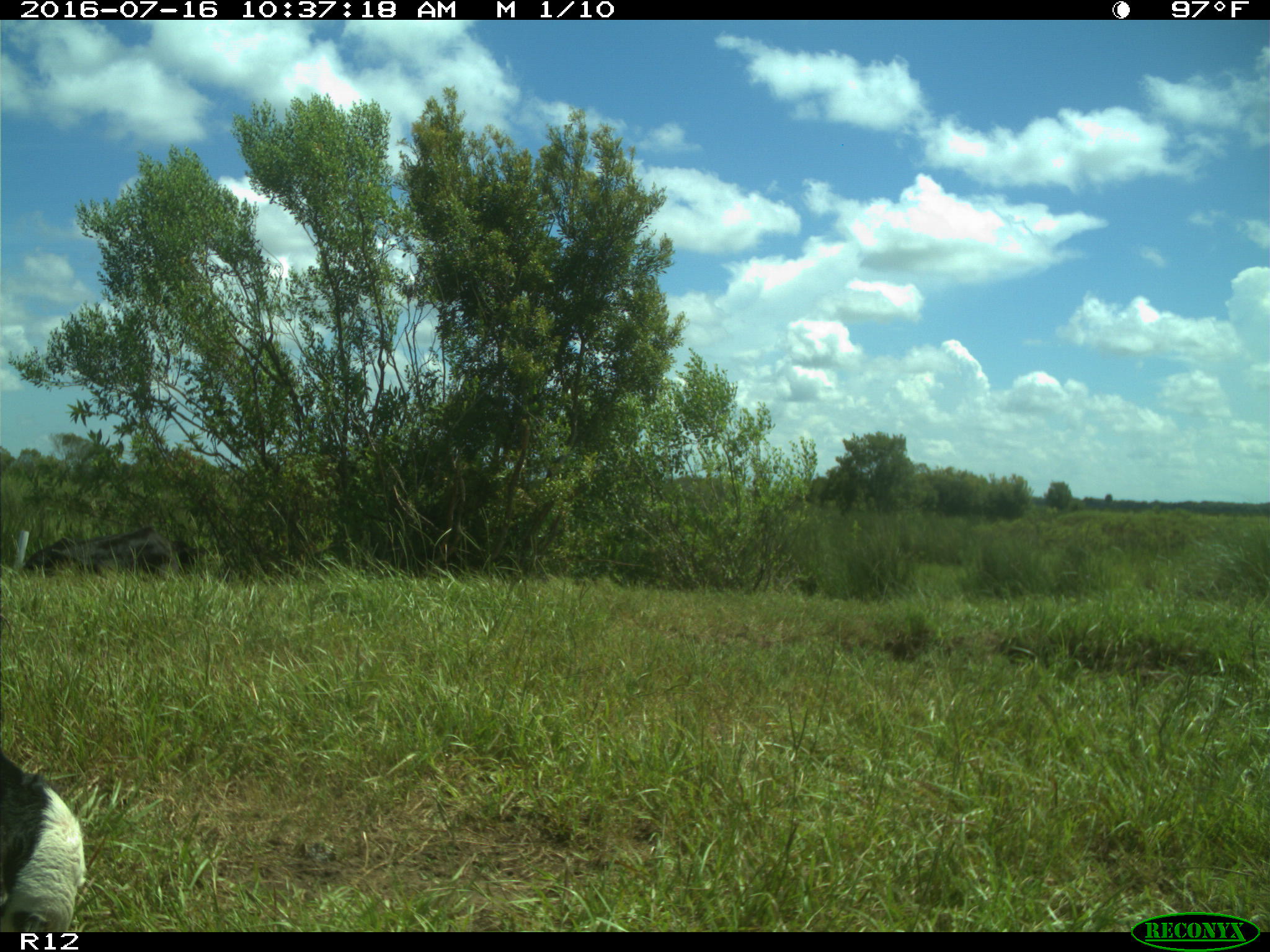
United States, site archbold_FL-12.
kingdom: Animalia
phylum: Chordata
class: Mammalia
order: Artiodactyla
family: Bovidae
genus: Bos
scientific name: Bos taurus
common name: domestic cow